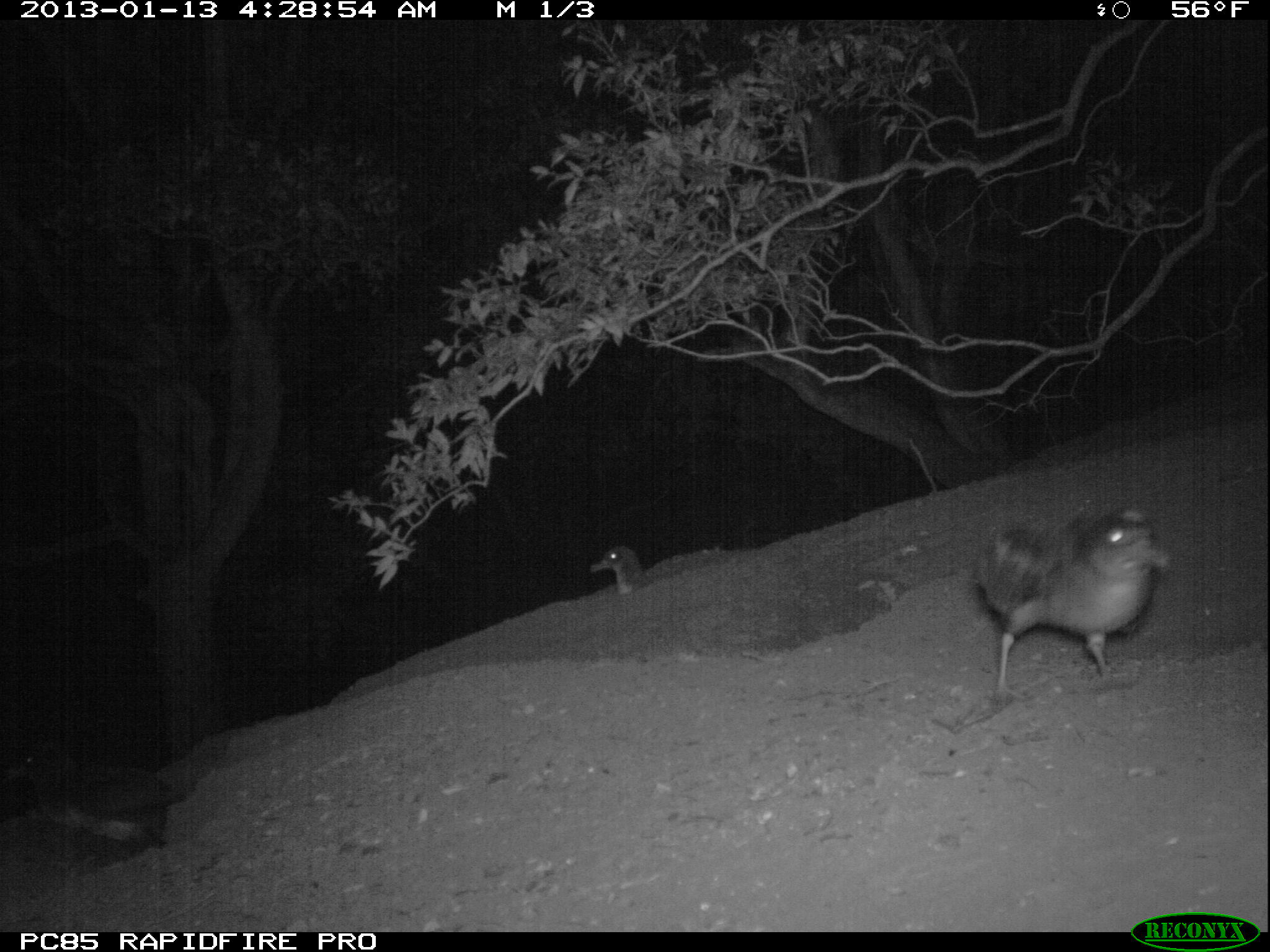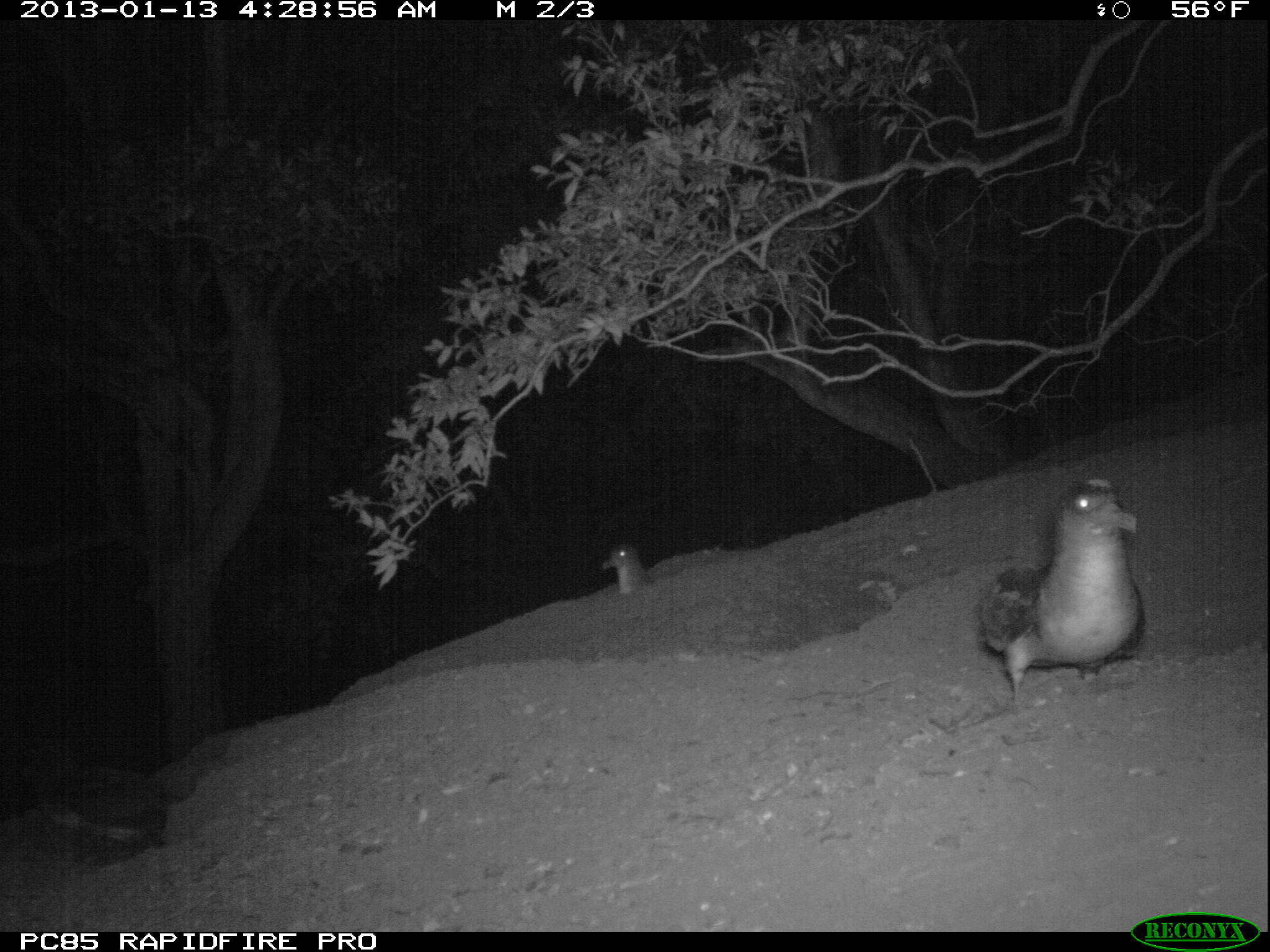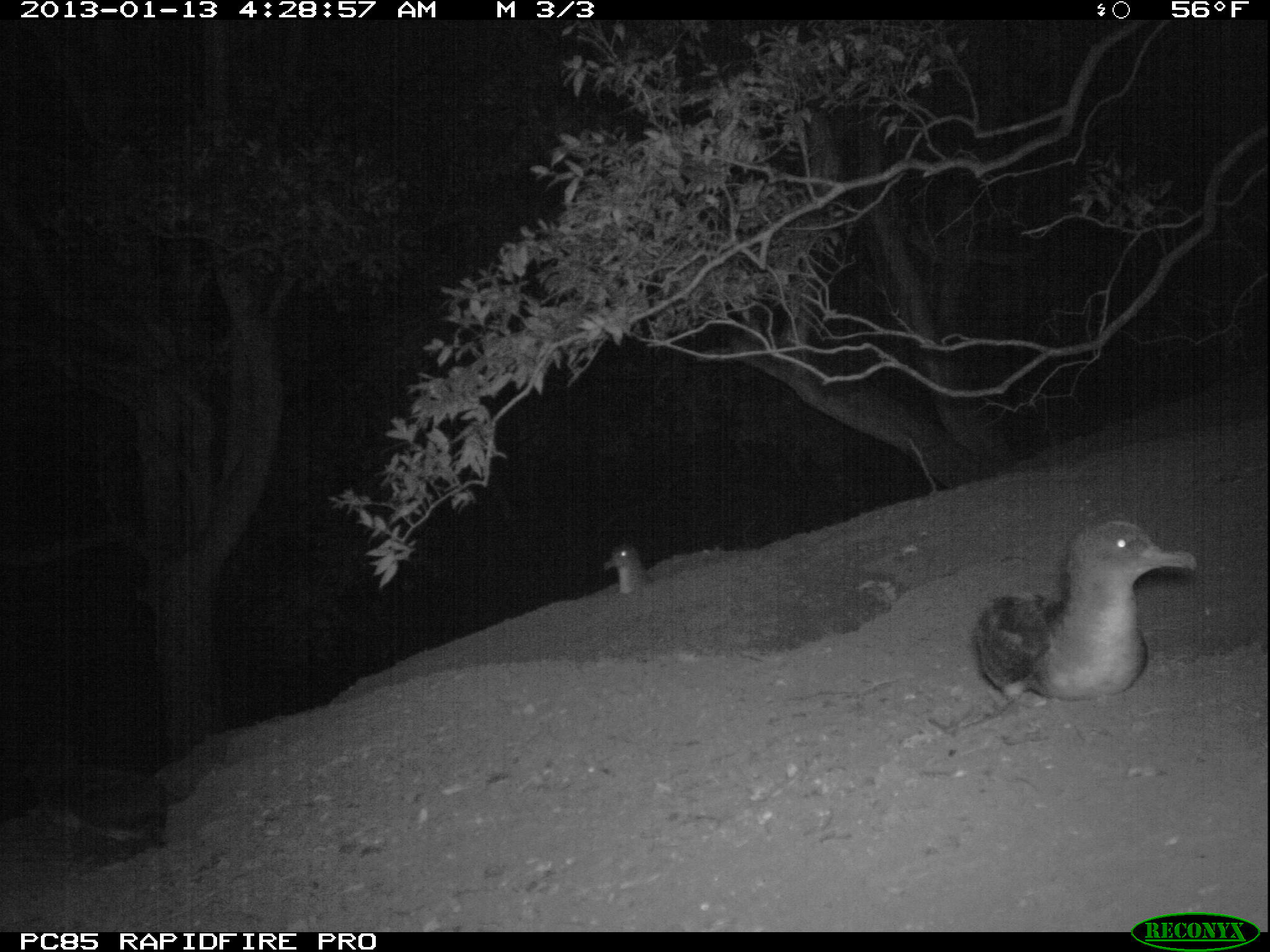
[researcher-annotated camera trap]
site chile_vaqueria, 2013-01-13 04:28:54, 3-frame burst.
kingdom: Animalia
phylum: Chordata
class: Aves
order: Procellariiformes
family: Procellariidae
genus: Calonectris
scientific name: Calonectris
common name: shearwater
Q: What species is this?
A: Shearwater (Calonectris).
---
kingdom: Animalia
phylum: Chordata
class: Mammalia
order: Lagomorpha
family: Leporidae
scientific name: Leporidae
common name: rabbits and hares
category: rabbit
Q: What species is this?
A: Rabbit (rabbits and hares) (Leporidae).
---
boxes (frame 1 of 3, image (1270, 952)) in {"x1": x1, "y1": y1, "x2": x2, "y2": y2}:
shearwater: {"x1": 969, "y1": 495, "x2": 1179, "y2": 703}; {"x1": 0, "y1": 735, "x2": 191, "y2": 855}; {"x1": 588, "y1": 527, "x2": 734, "y2": 603}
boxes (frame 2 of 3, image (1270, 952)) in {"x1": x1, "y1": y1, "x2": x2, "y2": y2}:
shearwater: {"x1": 972, "y1": 473, "x2": 1147, "y2": 700}; {"x1": 597, "y1": 542, "x2": 652, "y2": 596}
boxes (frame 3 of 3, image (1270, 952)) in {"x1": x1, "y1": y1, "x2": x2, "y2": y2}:
rabbit: {"x1": 22, "y1": 735, "x2": 182, "y2": 849}
shearwater: {"x1": 971, "y1": 514, "x2": 1198, "y2": 708}; {"x1": 597, "y1": 540, "x2": 650, "y2": 597}